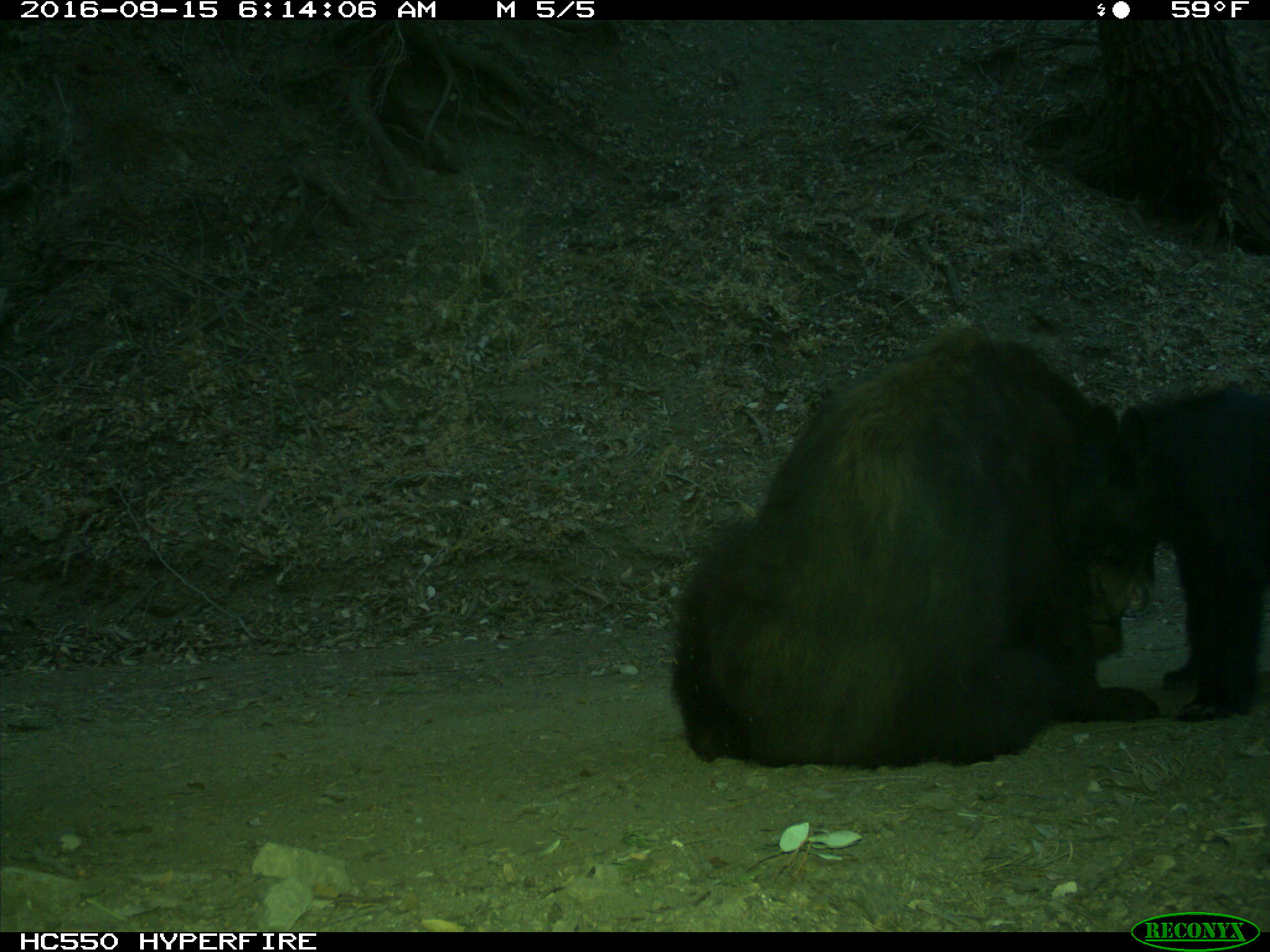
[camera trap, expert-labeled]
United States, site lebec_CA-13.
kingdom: Animalia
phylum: Chordata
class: Mammalia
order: Carnivora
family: Ursidae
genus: Ursus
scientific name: Ursus americanus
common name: american black bear